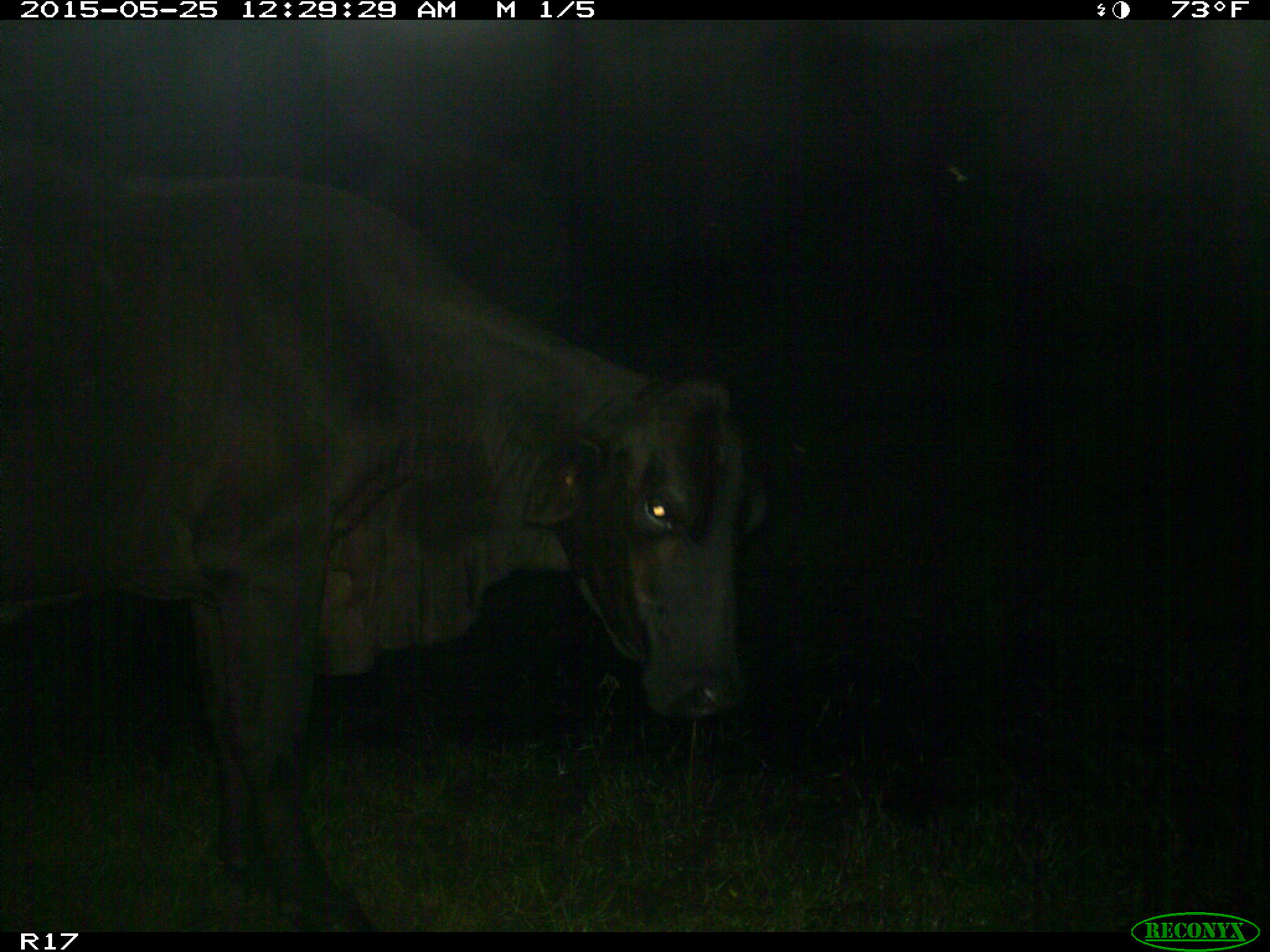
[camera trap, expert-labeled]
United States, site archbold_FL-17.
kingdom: Animalia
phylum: Chordata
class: Mammalia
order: Artiodactyla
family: Bovidae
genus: Bos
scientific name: Bos taurus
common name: domestic cow